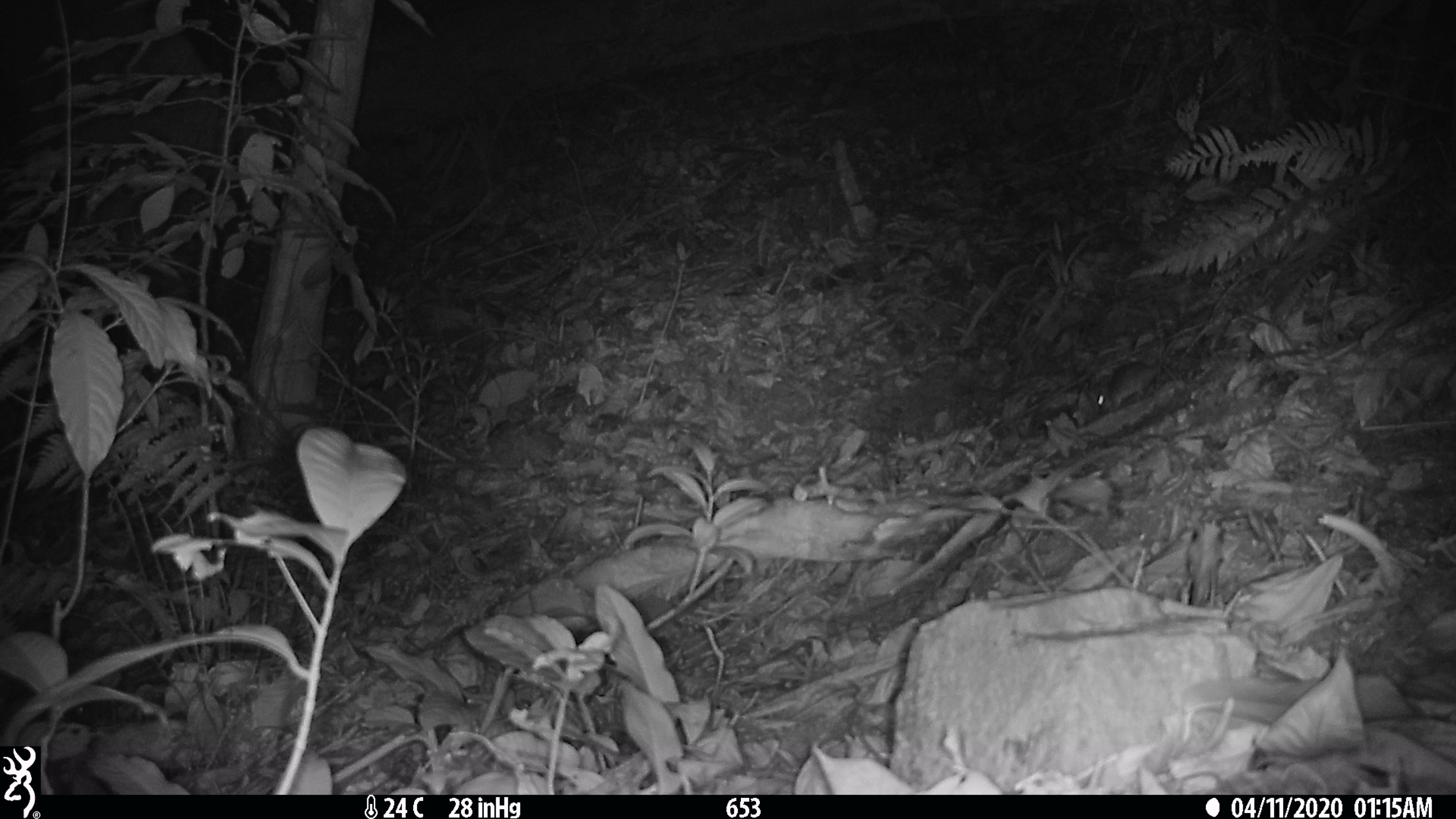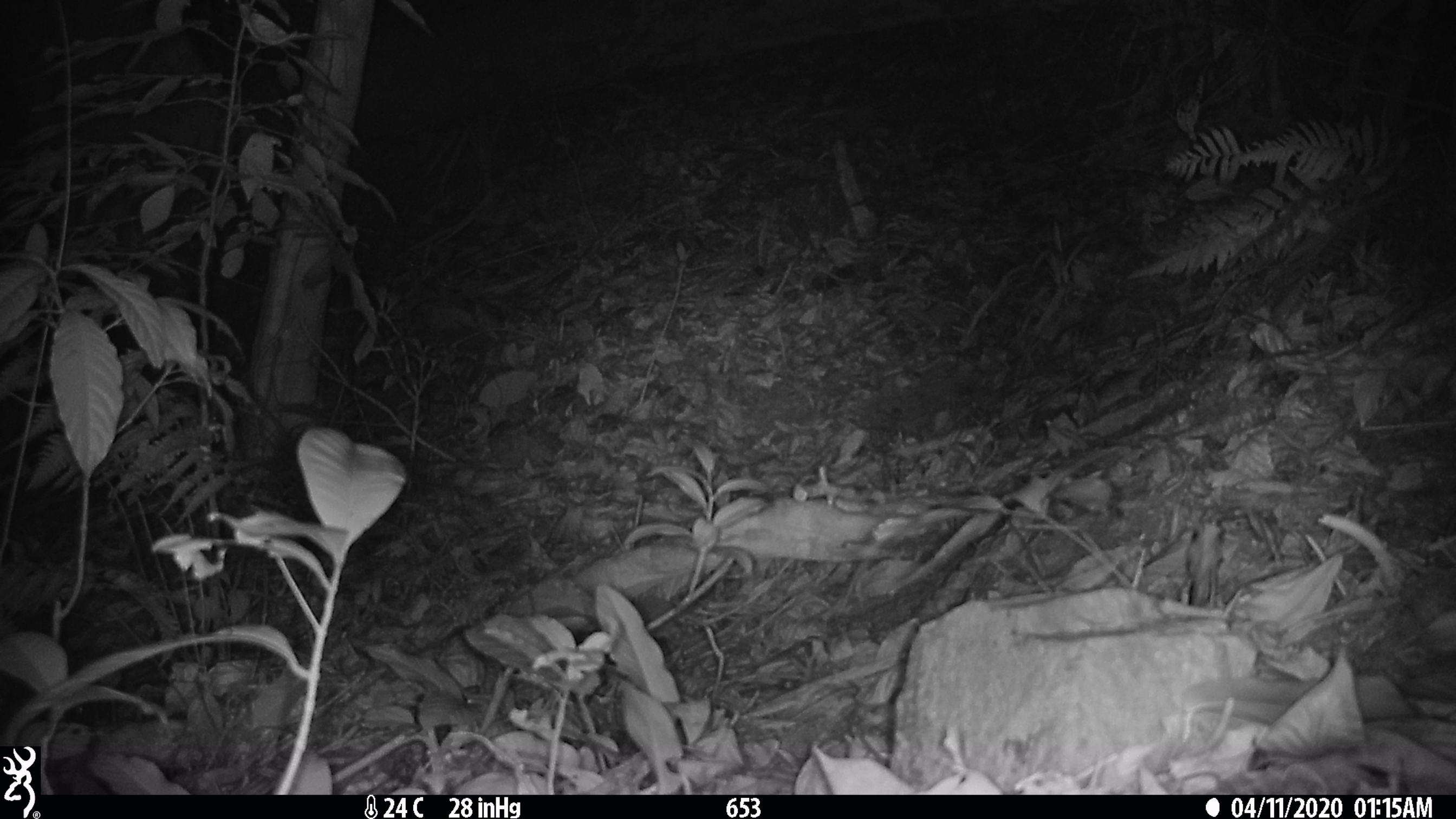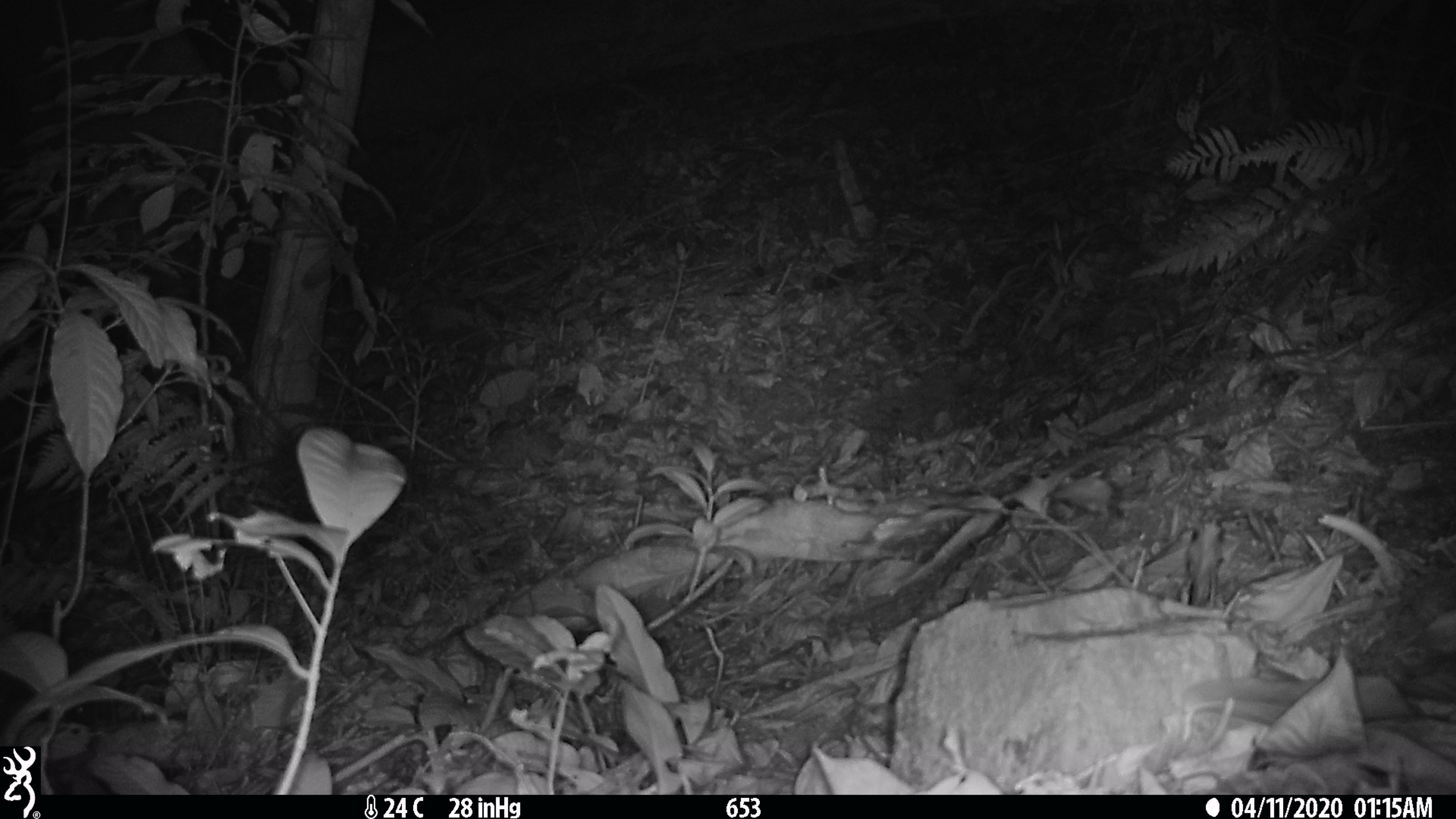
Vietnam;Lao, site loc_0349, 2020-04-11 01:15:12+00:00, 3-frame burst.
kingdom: Animalia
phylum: Chordata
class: Mammalia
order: Rodentia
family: Muridae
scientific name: Muridae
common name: old-world mice and rats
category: unidentified murid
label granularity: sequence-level